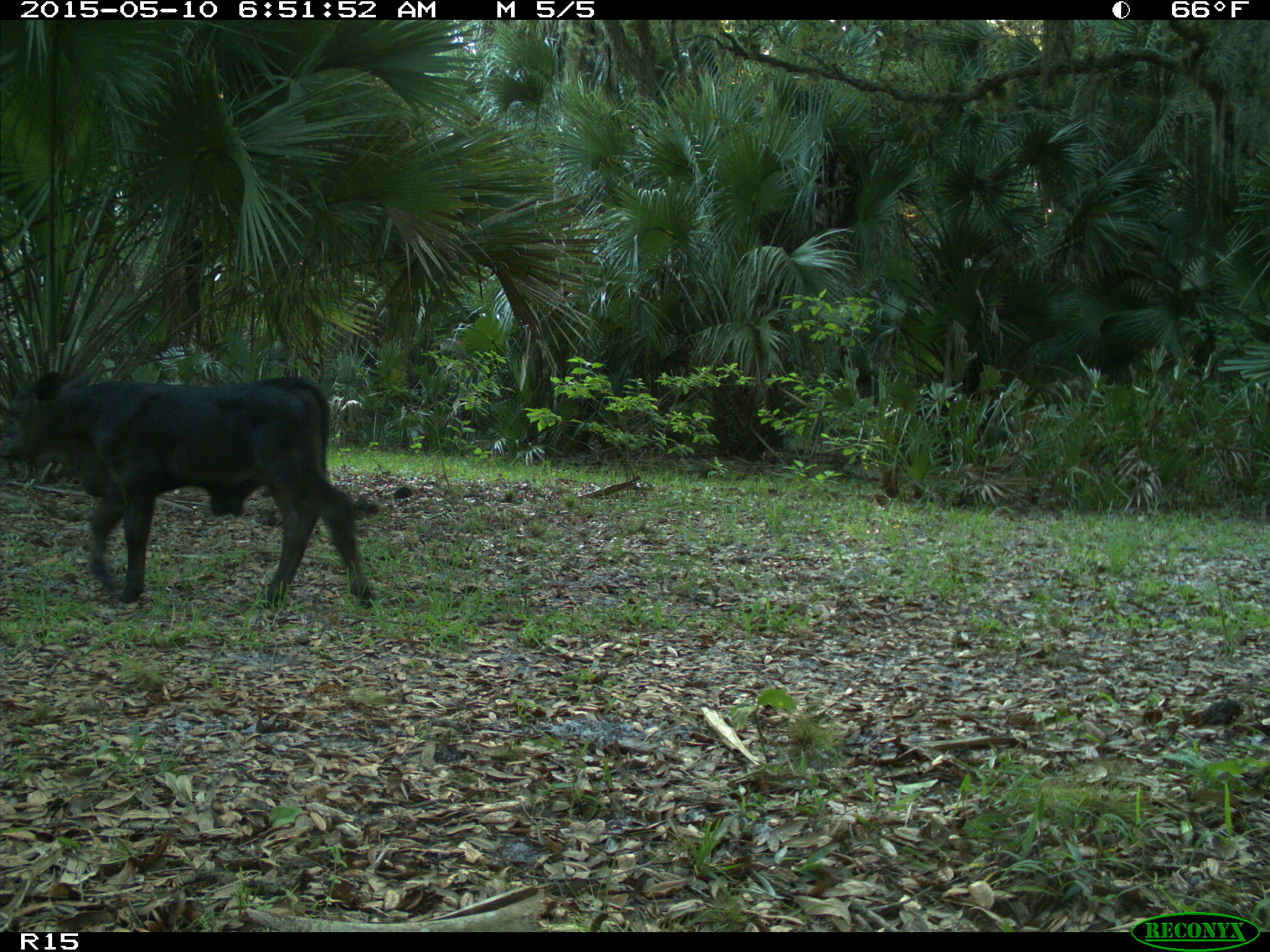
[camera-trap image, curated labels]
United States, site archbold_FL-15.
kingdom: Animalia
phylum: Chordata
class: Mammalia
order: Artiodactyla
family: Bovidae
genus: Bos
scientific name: Bos taurus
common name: domestic cow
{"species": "Bos taurus (domestic cow)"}